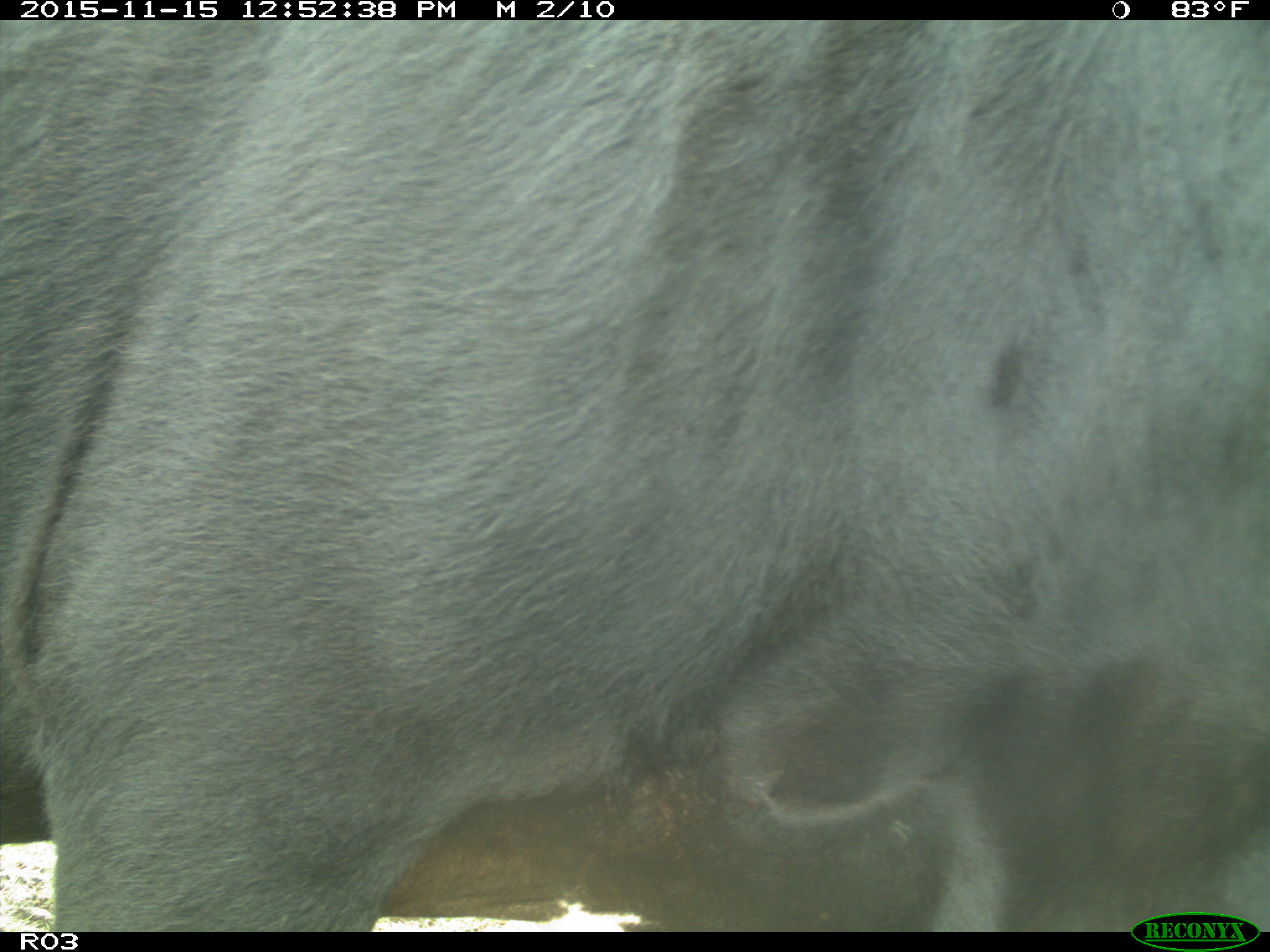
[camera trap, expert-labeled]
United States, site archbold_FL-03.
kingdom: Animalia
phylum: Chordata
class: Mammalia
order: Artiodactyla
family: Bovidae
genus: Bos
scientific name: Bos taurus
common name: domestic cow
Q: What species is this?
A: Bos taurus (domestic cow).